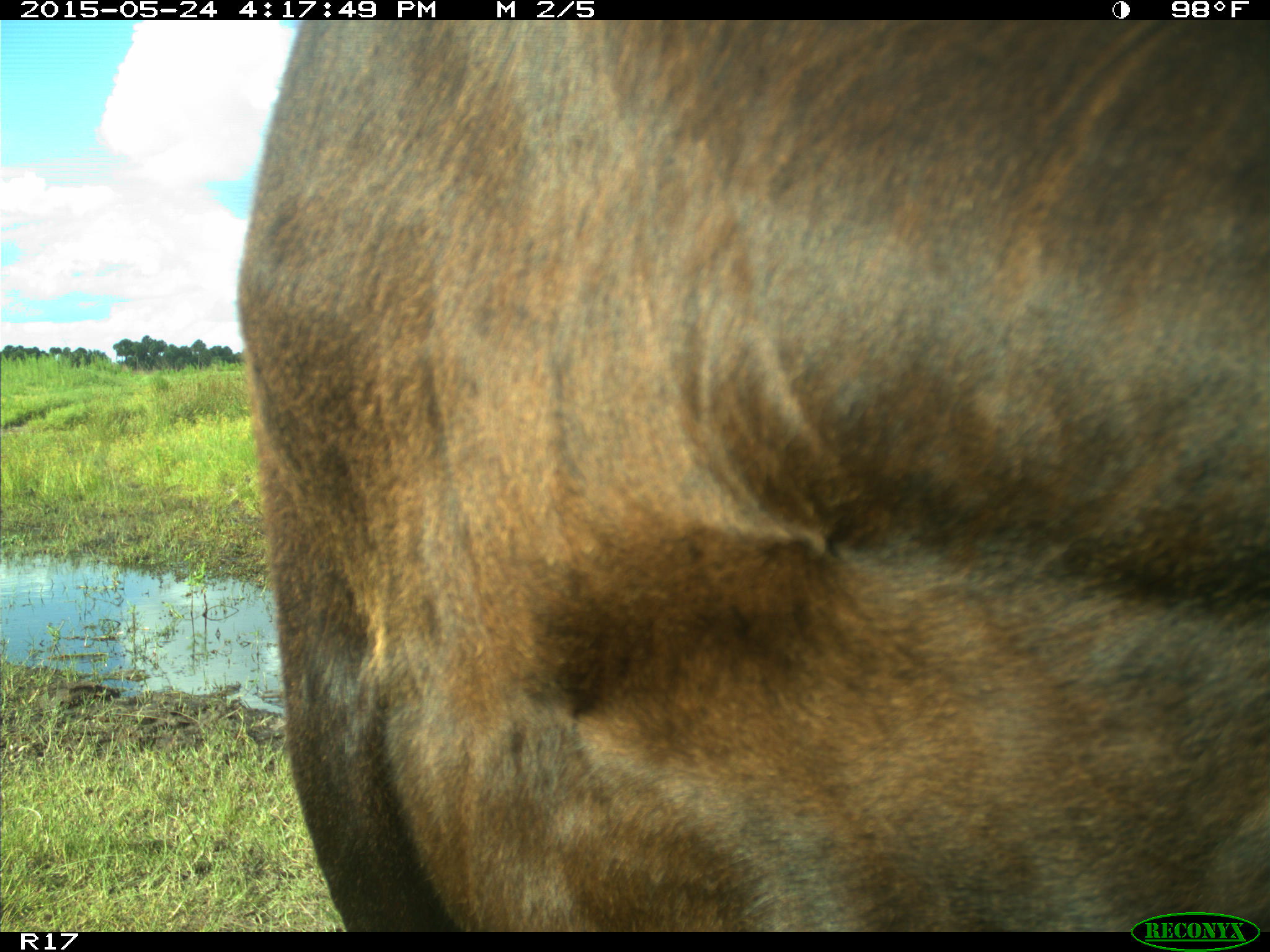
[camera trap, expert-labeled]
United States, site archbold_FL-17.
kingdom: Animalia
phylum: Chordata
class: Mammalia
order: Artiodactyla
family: Bovidae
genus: Bos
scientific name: Bos taurus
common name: domestic cow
Bos taurus (domestic cow).